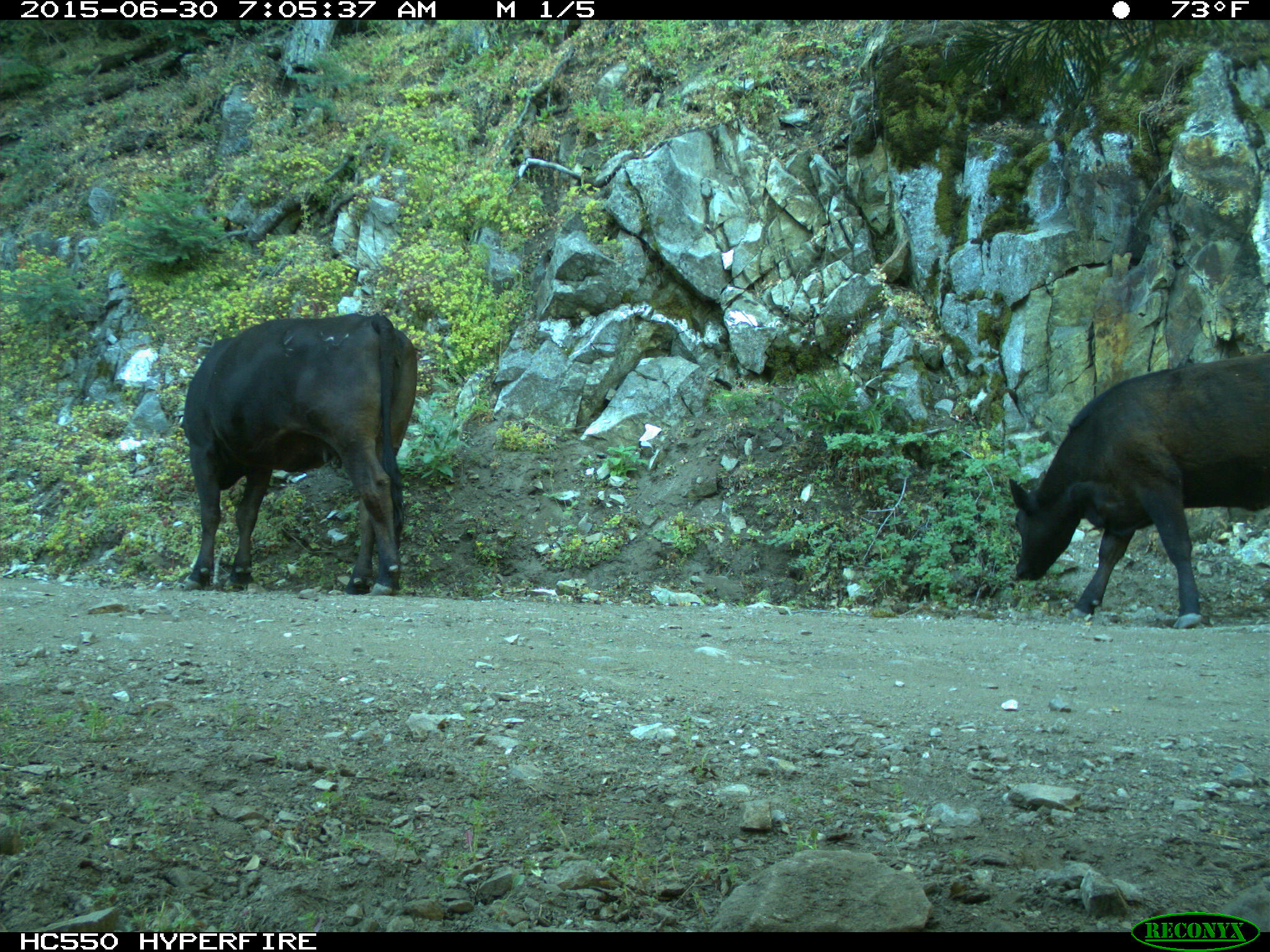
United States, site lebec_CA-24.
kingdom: Animalia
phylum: Chordata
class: Mammalia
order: Artiodactyla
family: Bovidae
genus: Bos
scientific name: Bos taurus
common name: domestic cow